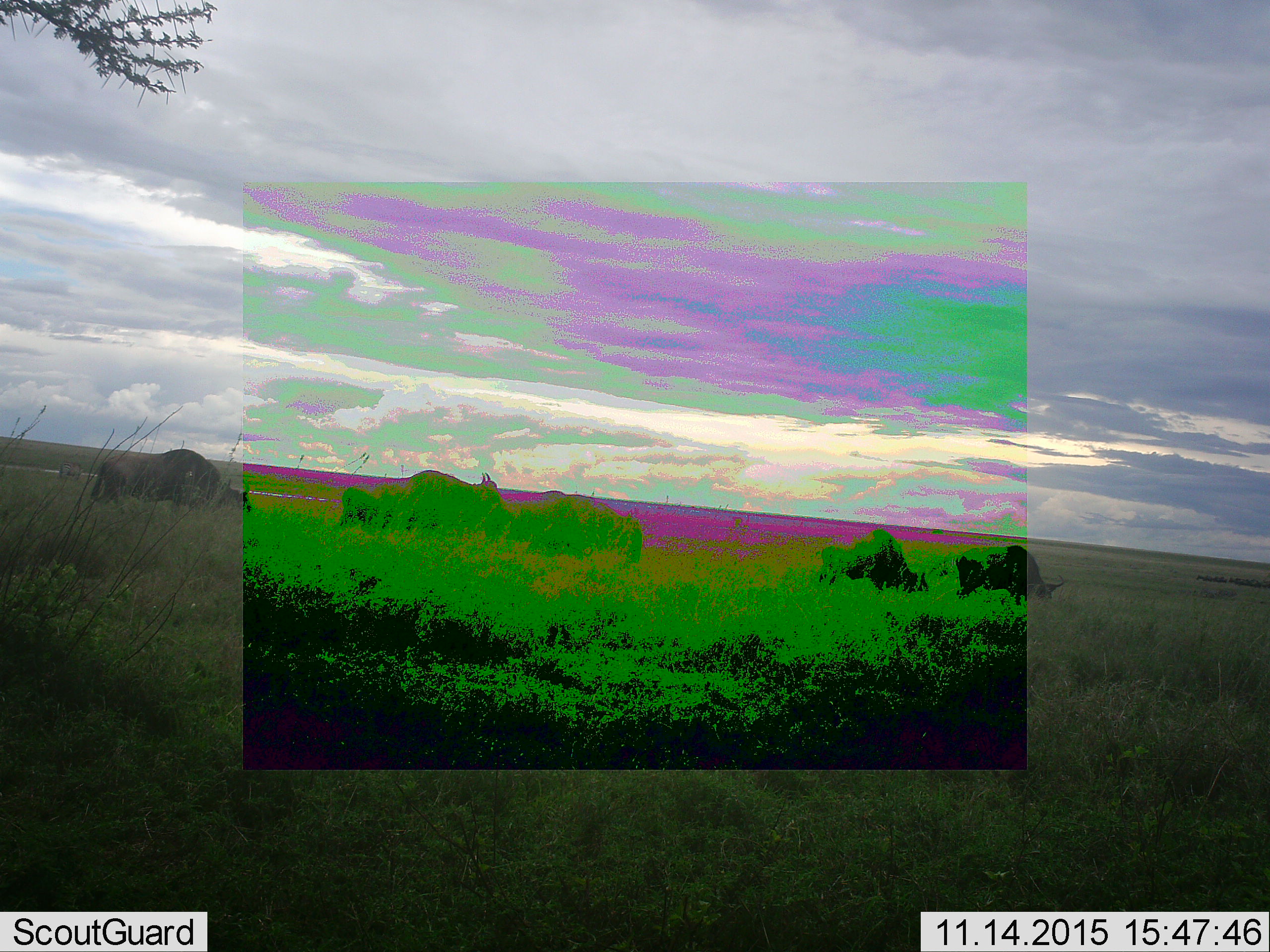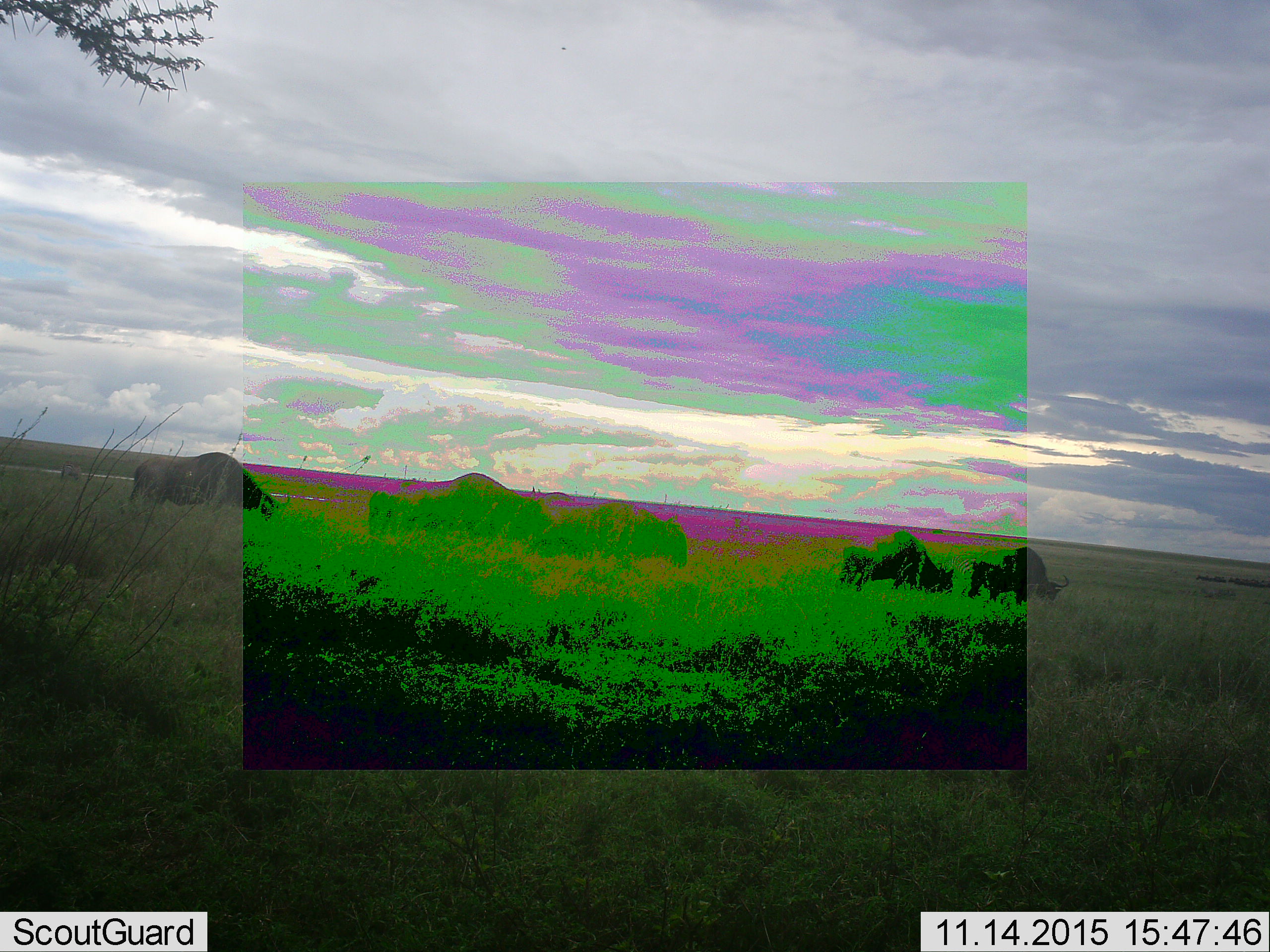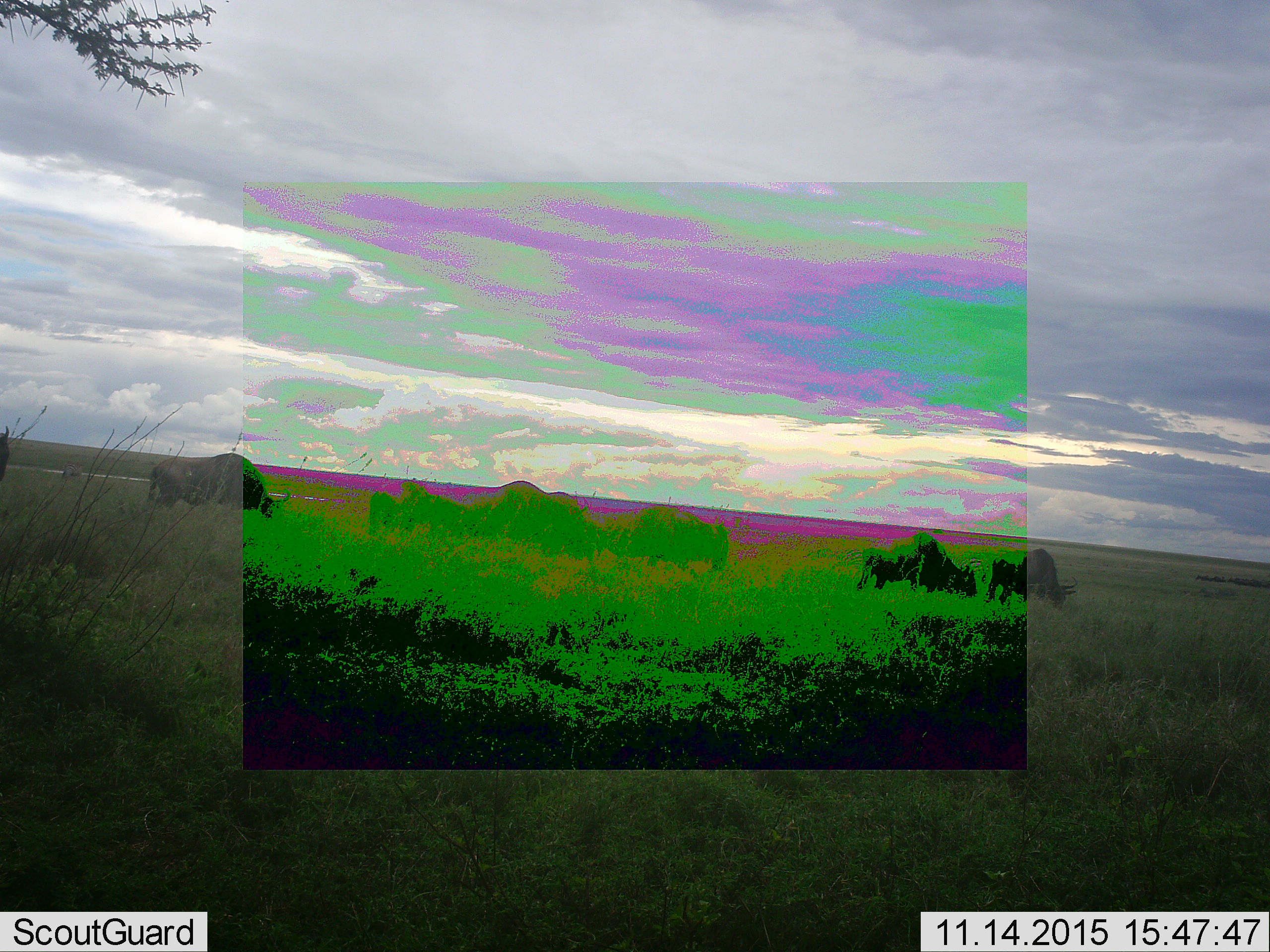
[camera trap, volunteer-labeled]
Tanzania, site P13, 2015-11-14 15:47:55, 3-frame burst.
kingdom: Animalia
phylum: Chordata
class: Mammalia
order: Artiodactyla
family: Bovidae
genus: Connochaetes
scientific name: Connochaetes taurinus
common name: blue wildebeest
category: wildebeest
Wildebeest (blue wildebeest) (Connochaetes taurinus), count 7. Behavior (volunteer vote fractions): standing 40%, resting 0%, moving 80%, interacting 0%. Young present (vote fraction): 0%. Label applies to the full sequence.